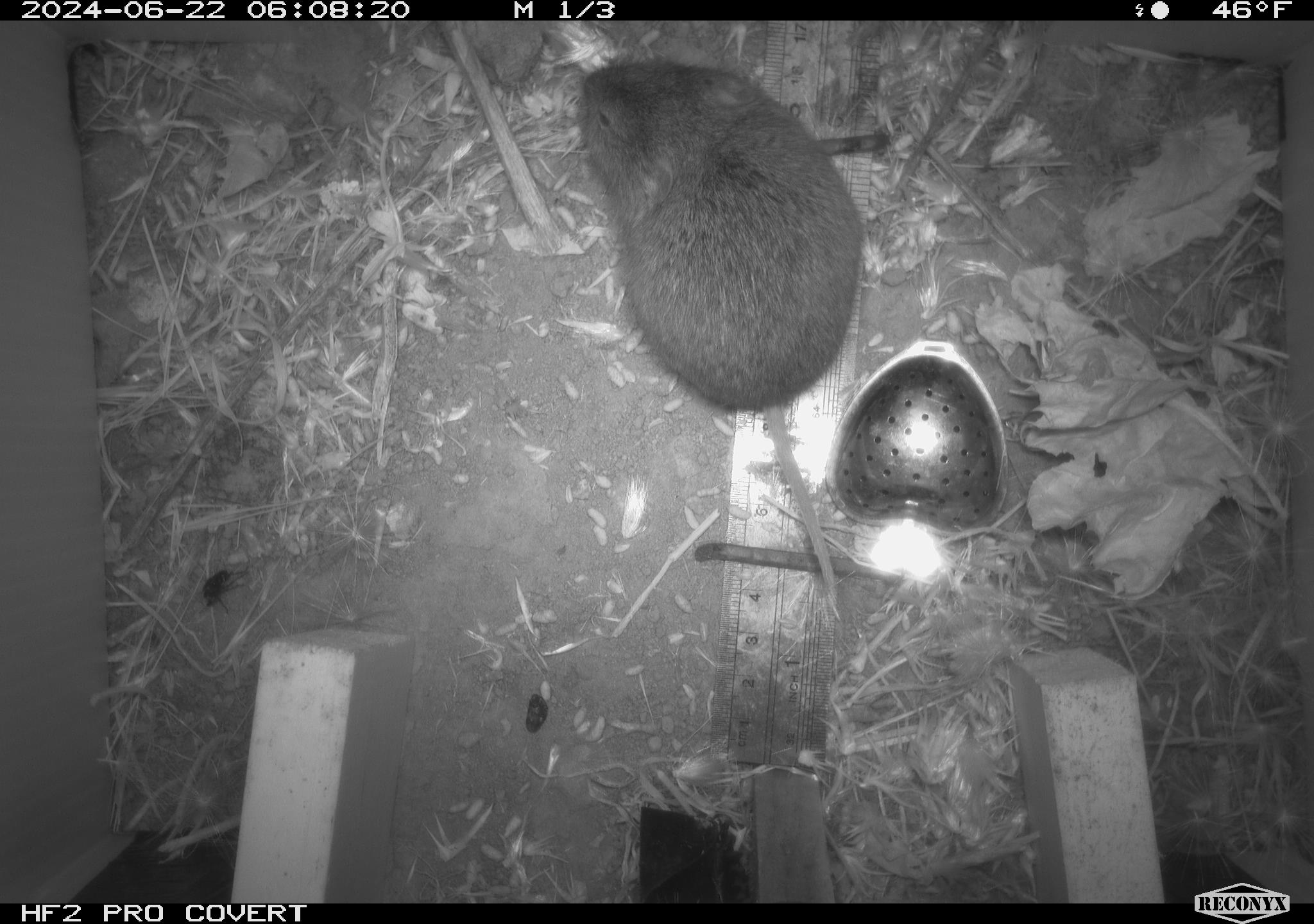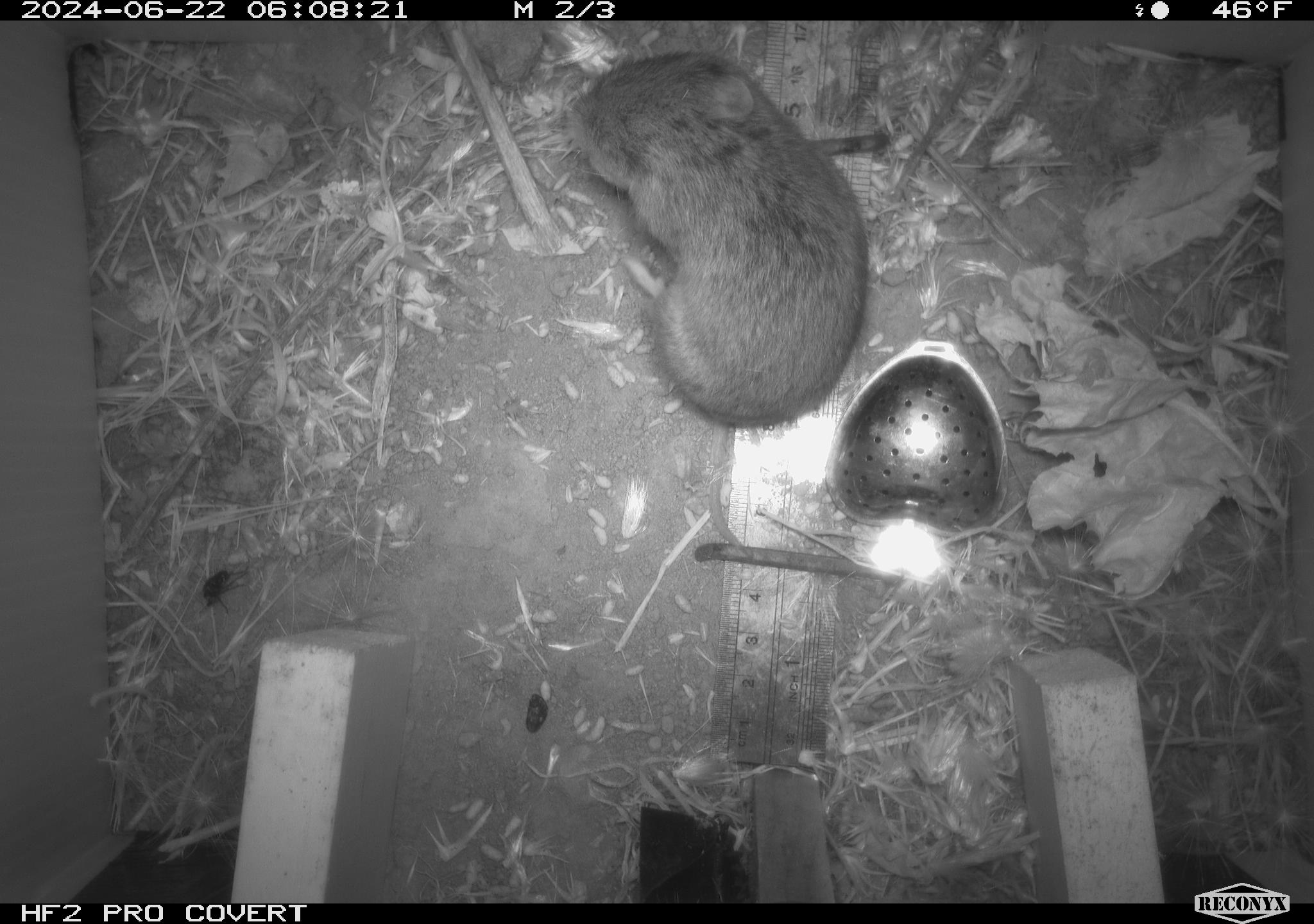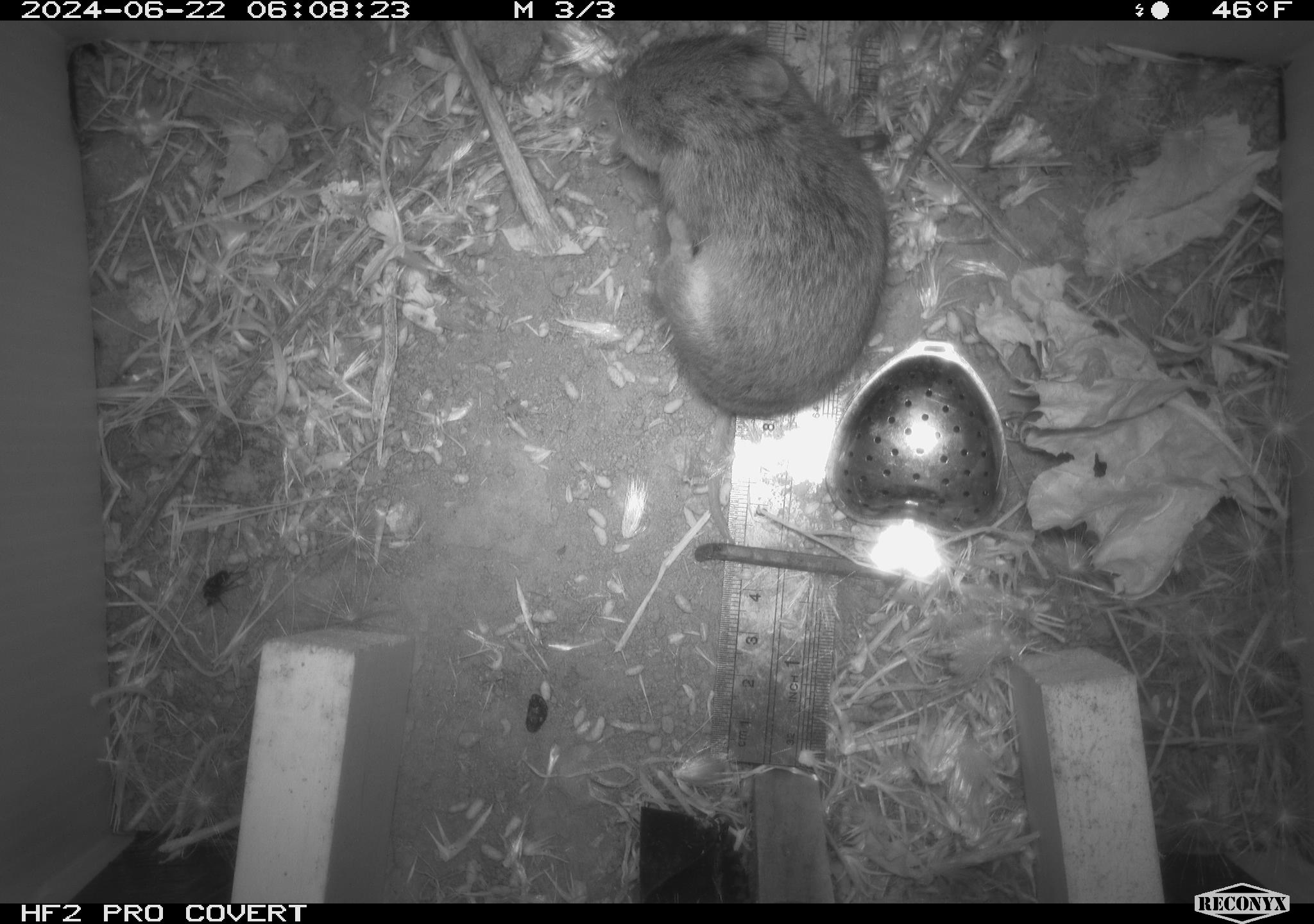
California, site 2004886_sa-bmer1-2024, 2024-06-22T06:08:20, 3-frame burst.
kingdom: Animalia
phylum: Chordata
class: Mammalia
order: Rodentia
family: Cricetidae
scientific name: Cricetidae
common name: hamsters, voles, lemmings, and allies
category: cricetidae family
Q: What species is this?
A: Cricetidae family (hamsters, voles, lemmings, and allies) (Cricetidae).